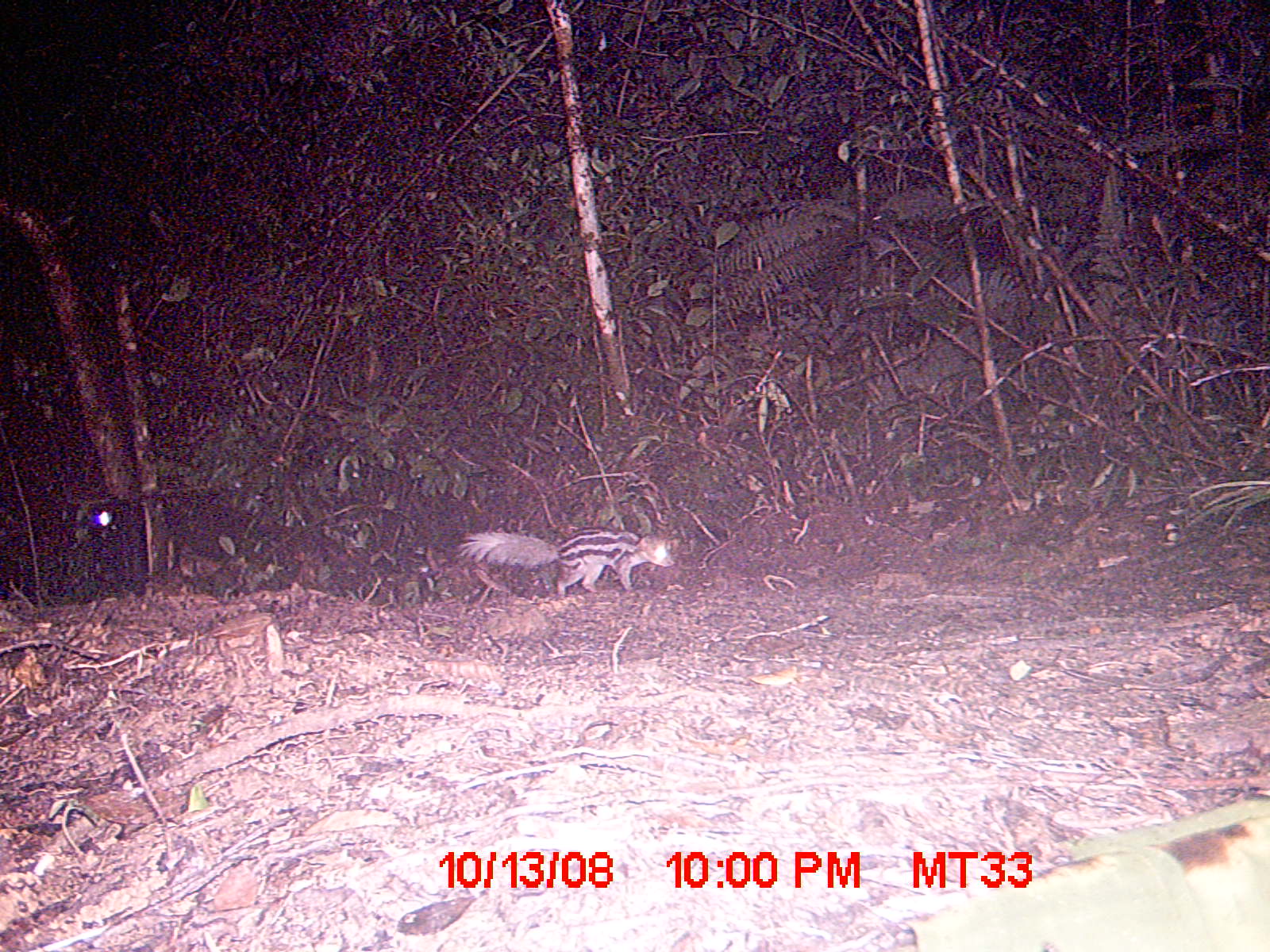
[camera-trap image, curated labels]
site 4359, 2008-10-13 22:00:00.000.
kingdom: Animalia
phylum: Chordata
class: Aves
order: Coraciiformes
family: Brachypteraciidae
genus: Brachypteracias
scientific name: Brachypteracias squamiger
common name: scaly ground-roller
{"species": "Brachypteracias squamiger (scaly ground-roller)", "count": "1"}